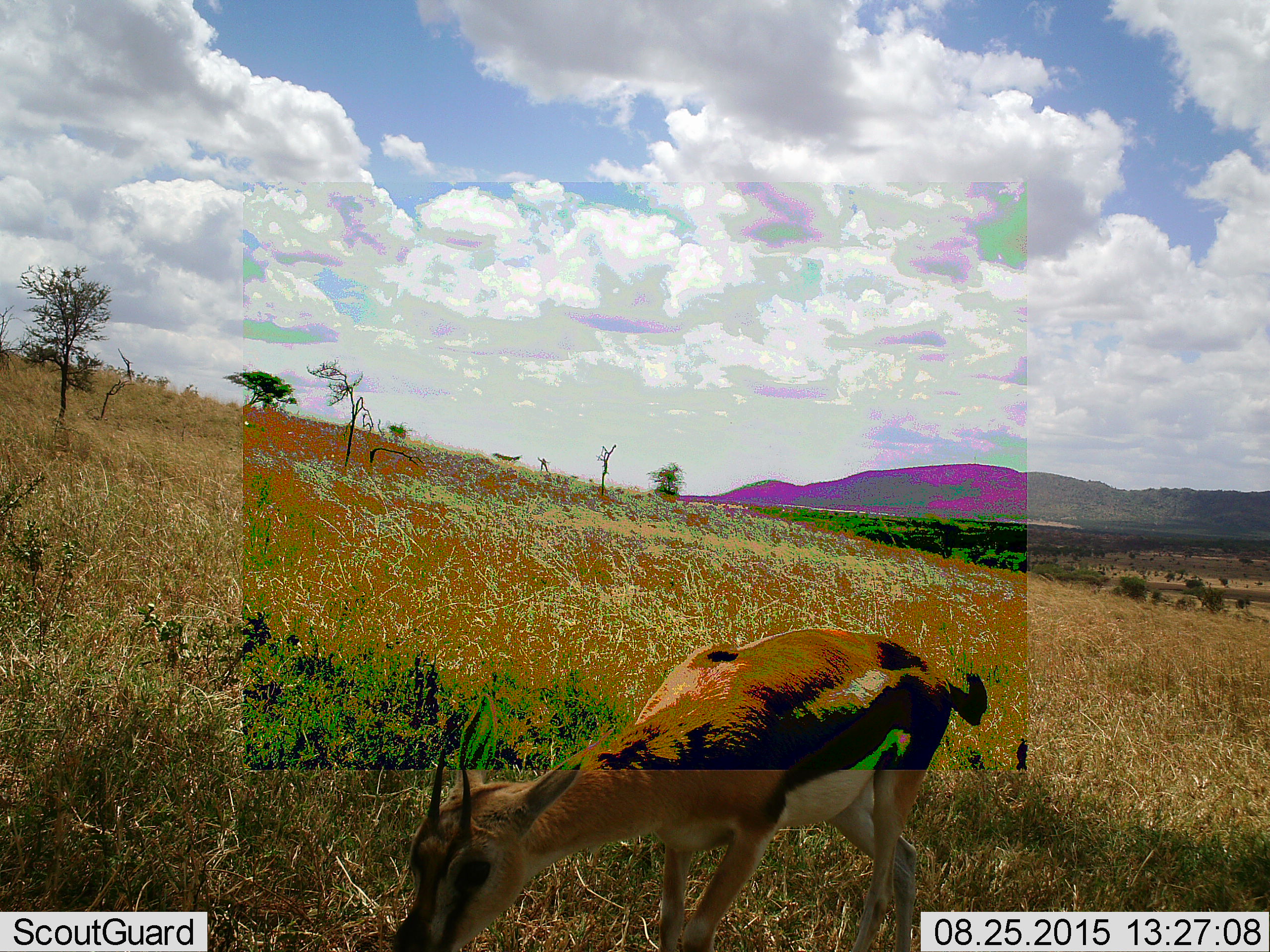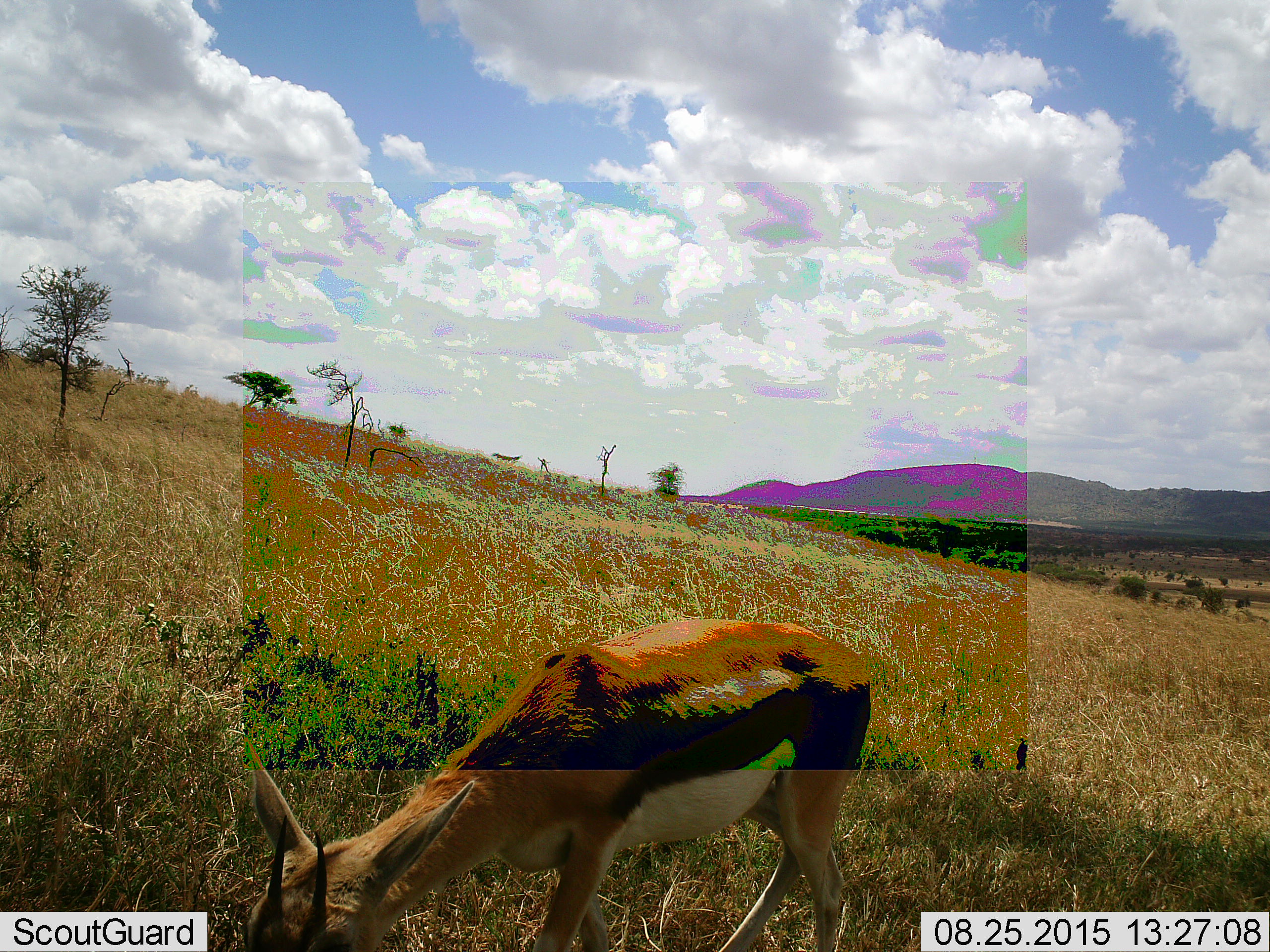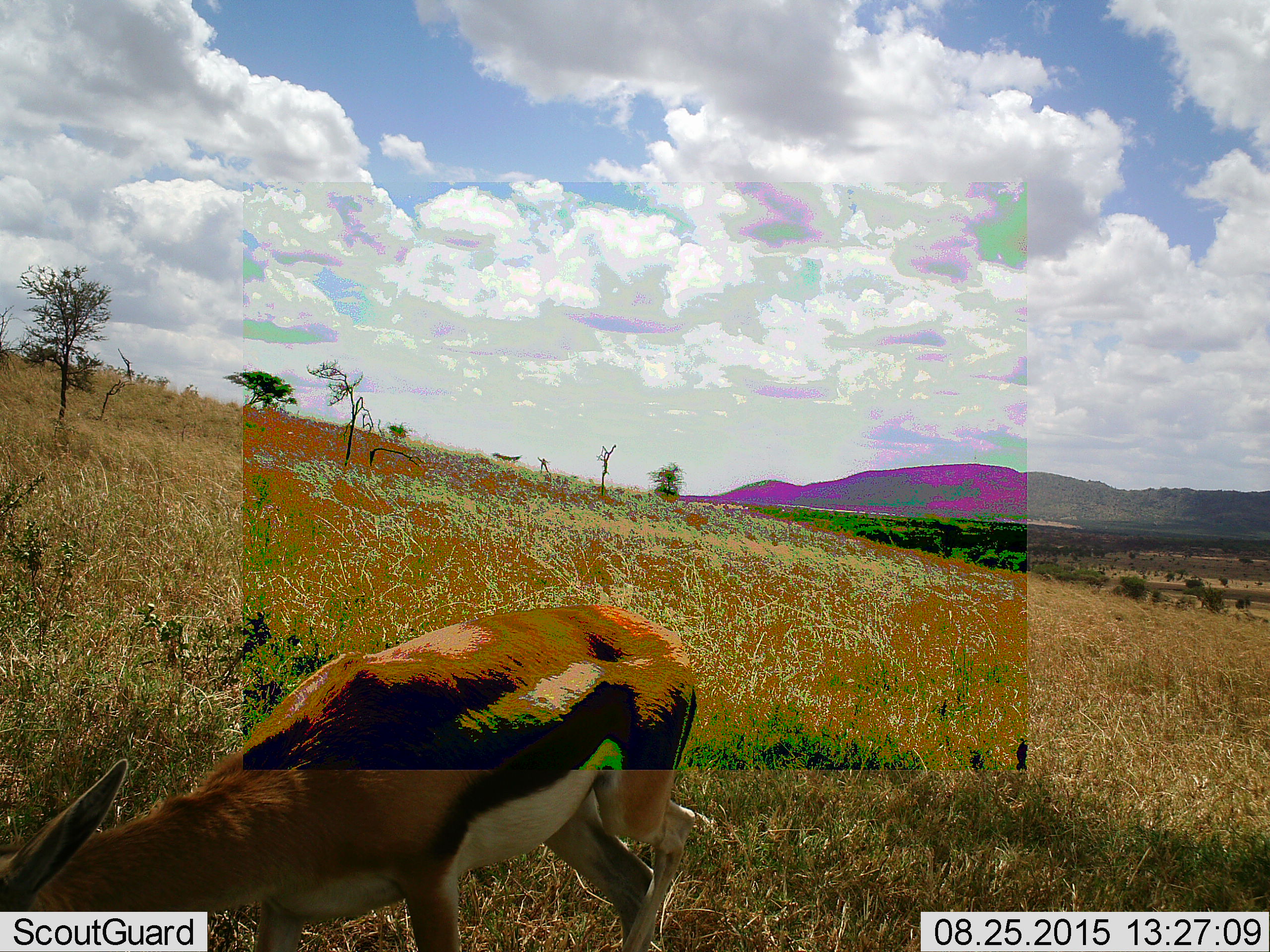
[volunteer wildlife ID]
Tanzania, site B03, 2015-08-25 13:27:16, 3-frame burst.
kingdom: Animalia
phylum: Chordata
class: Mammalia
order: Artiodactyla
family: Bovidae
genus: Eudorcas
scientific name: Eudorcas thomsonii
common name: thomson's gazelle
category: gazellethomsons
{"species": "gazellethomsons (thomson's gazelle) (Eudorcas thomsonii)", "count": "1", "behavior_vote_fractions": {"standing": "6%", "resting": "0%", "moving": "75%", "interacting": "0%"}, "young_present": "6%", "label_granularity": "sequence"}